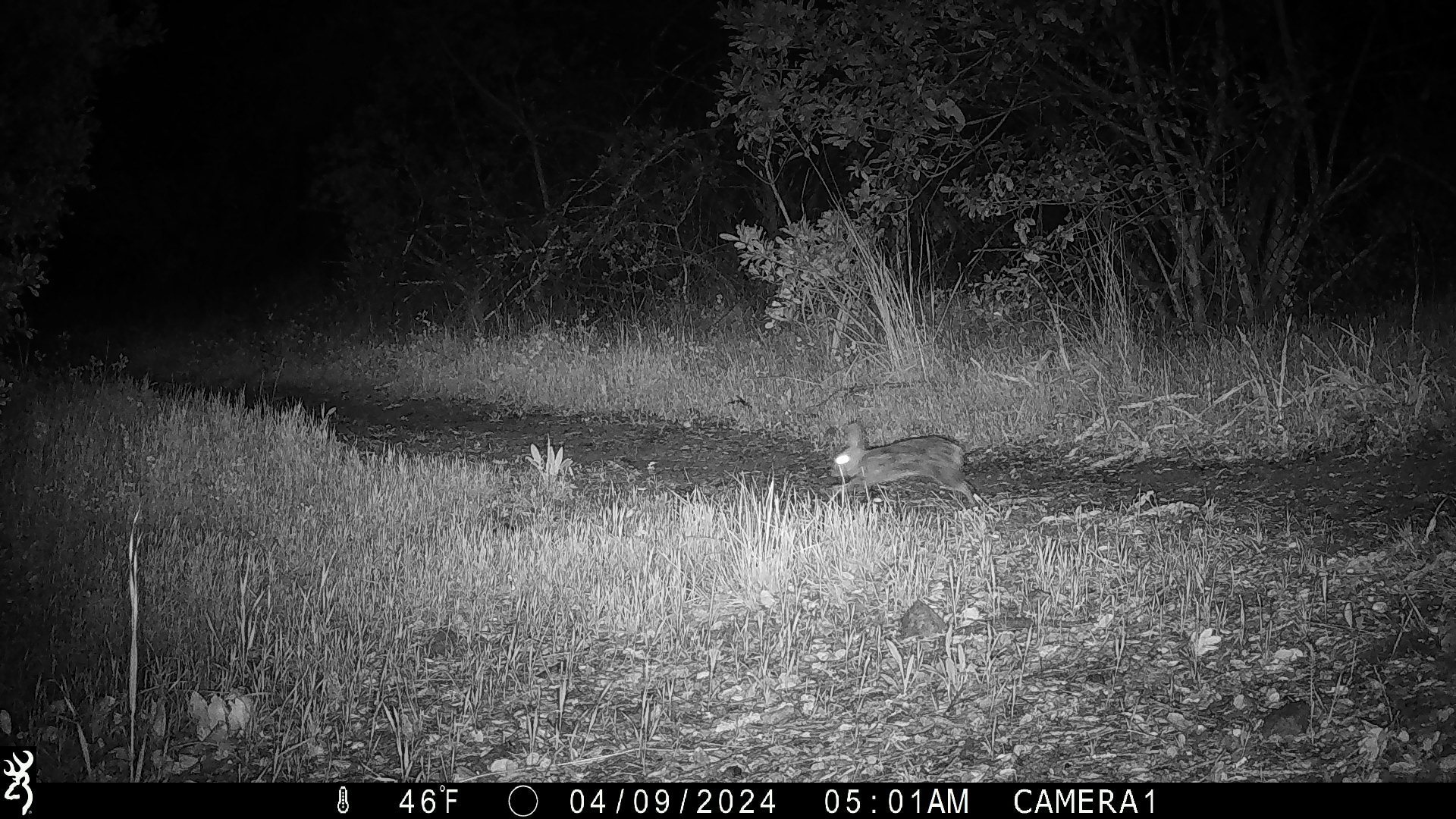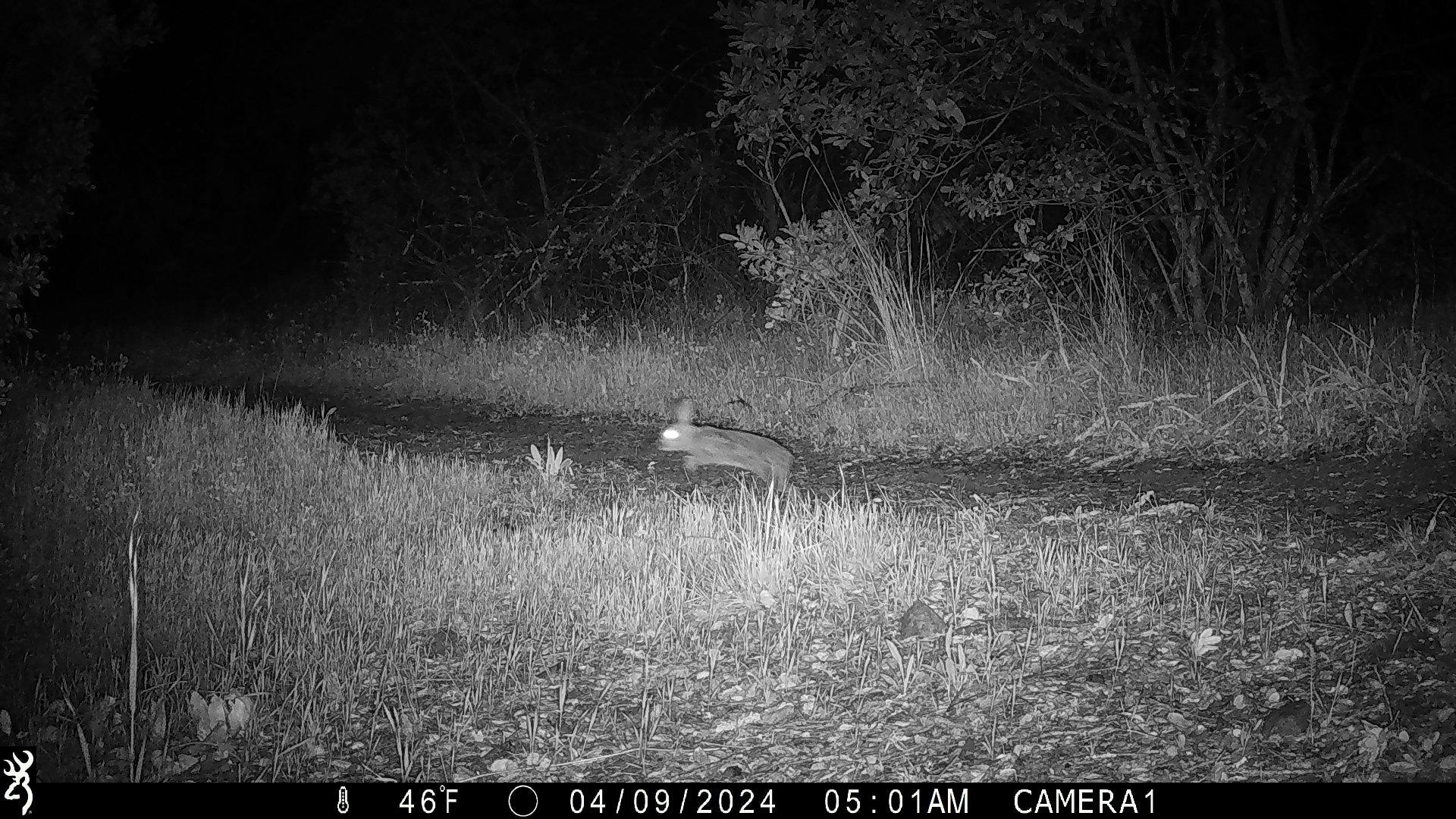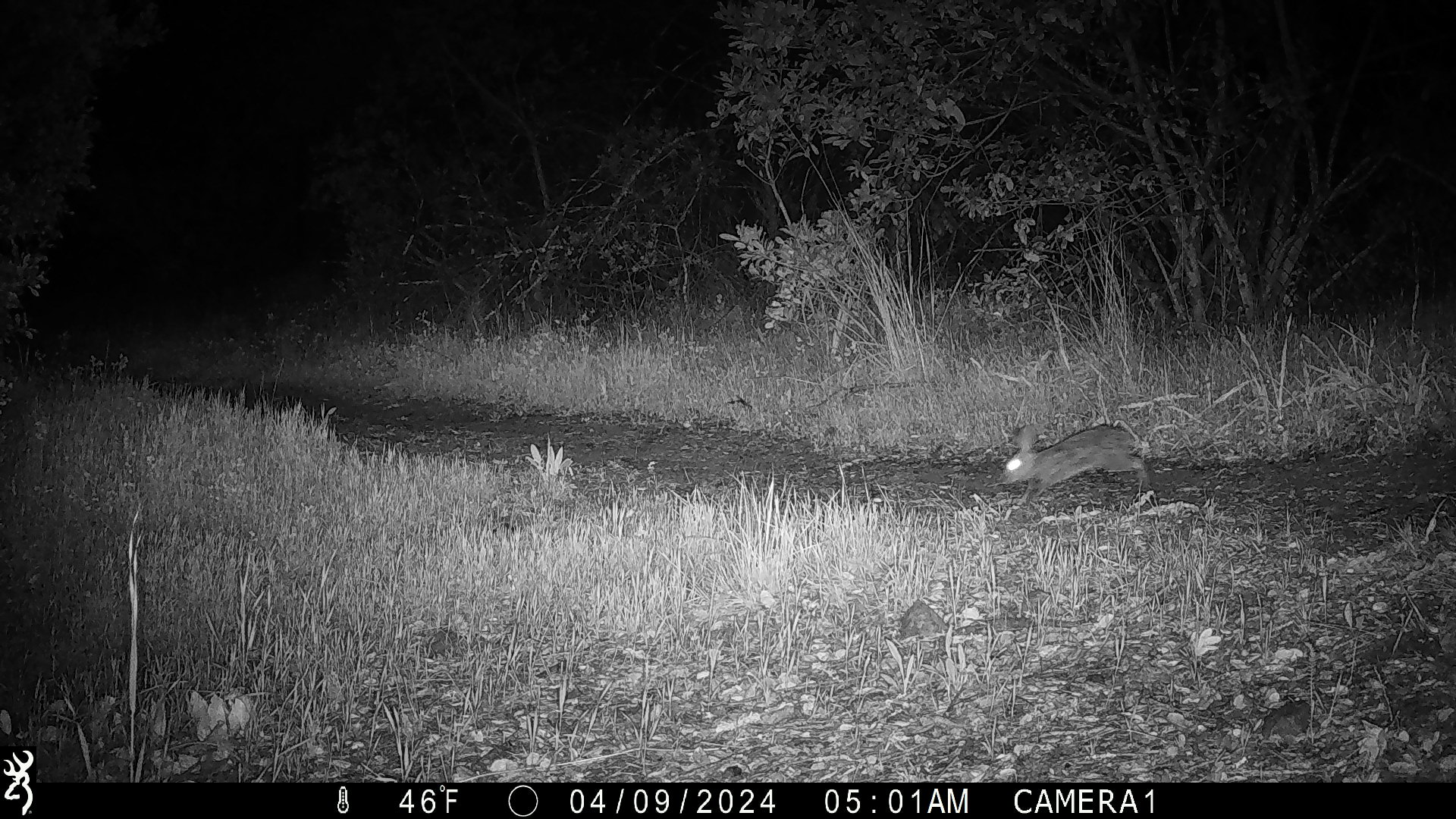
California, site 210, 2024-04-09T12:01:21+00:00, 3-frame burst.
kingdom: Animalia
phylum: Chordata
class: Mammalia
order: Lagomorpha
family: Leporidae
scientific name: Leporidae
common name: rabbit